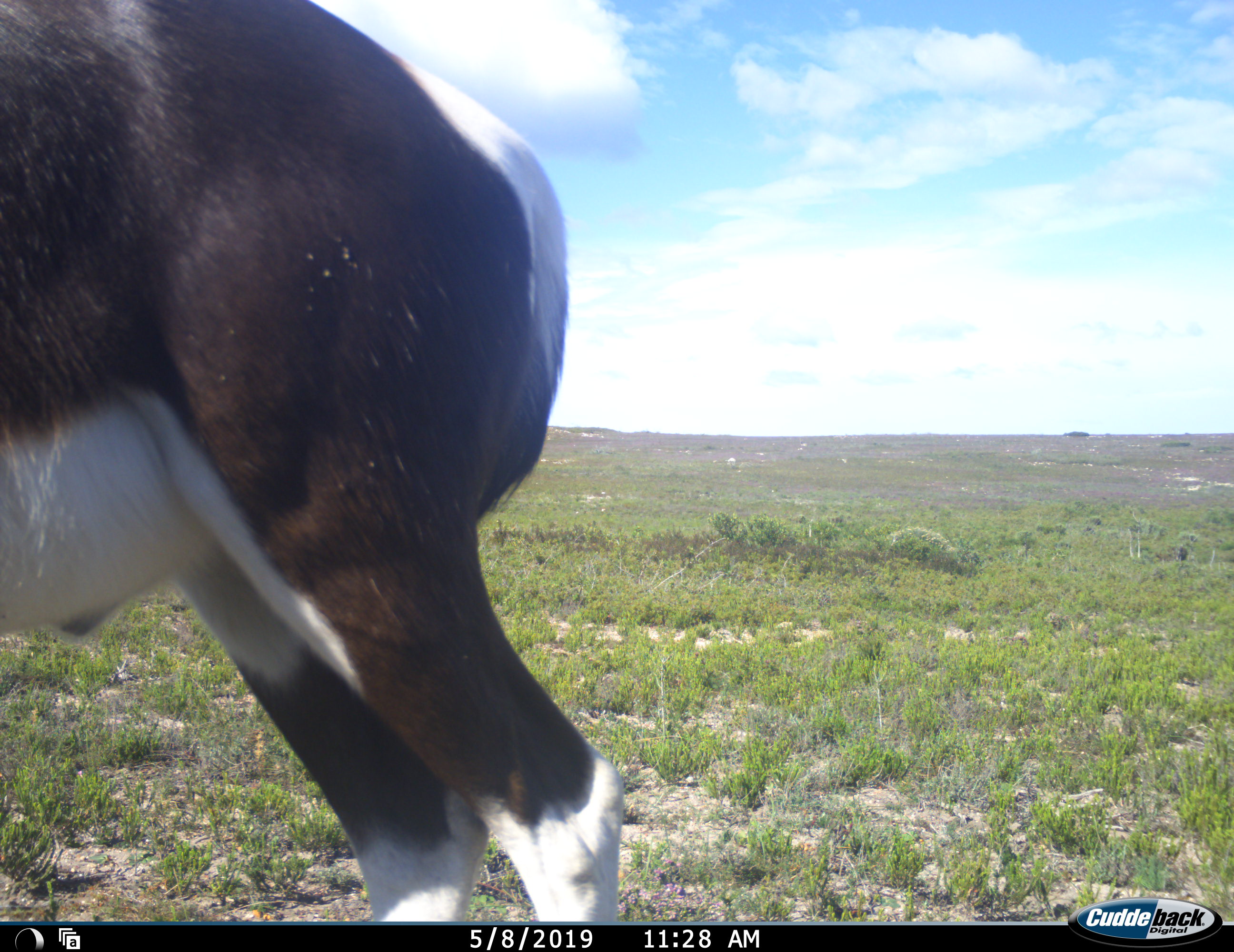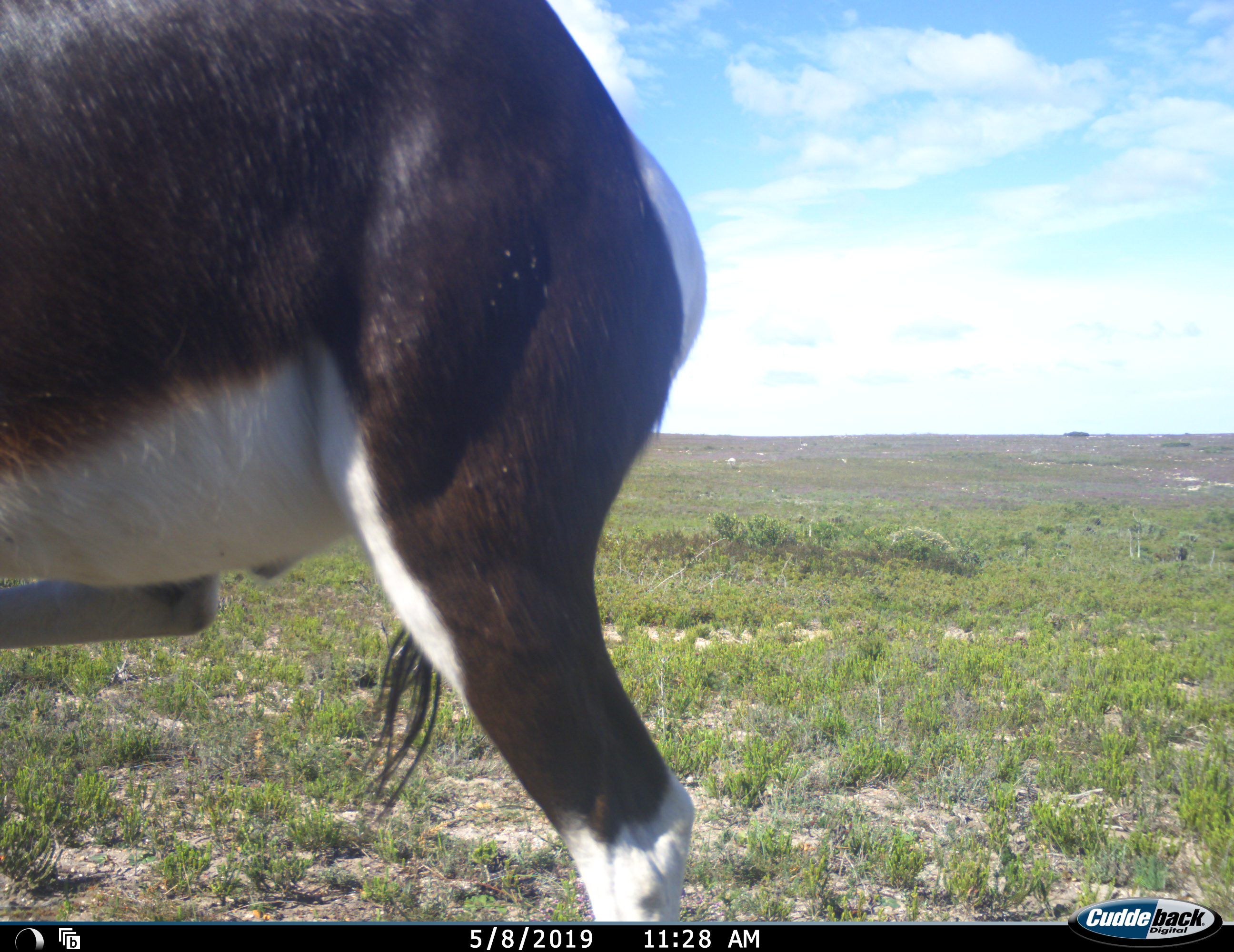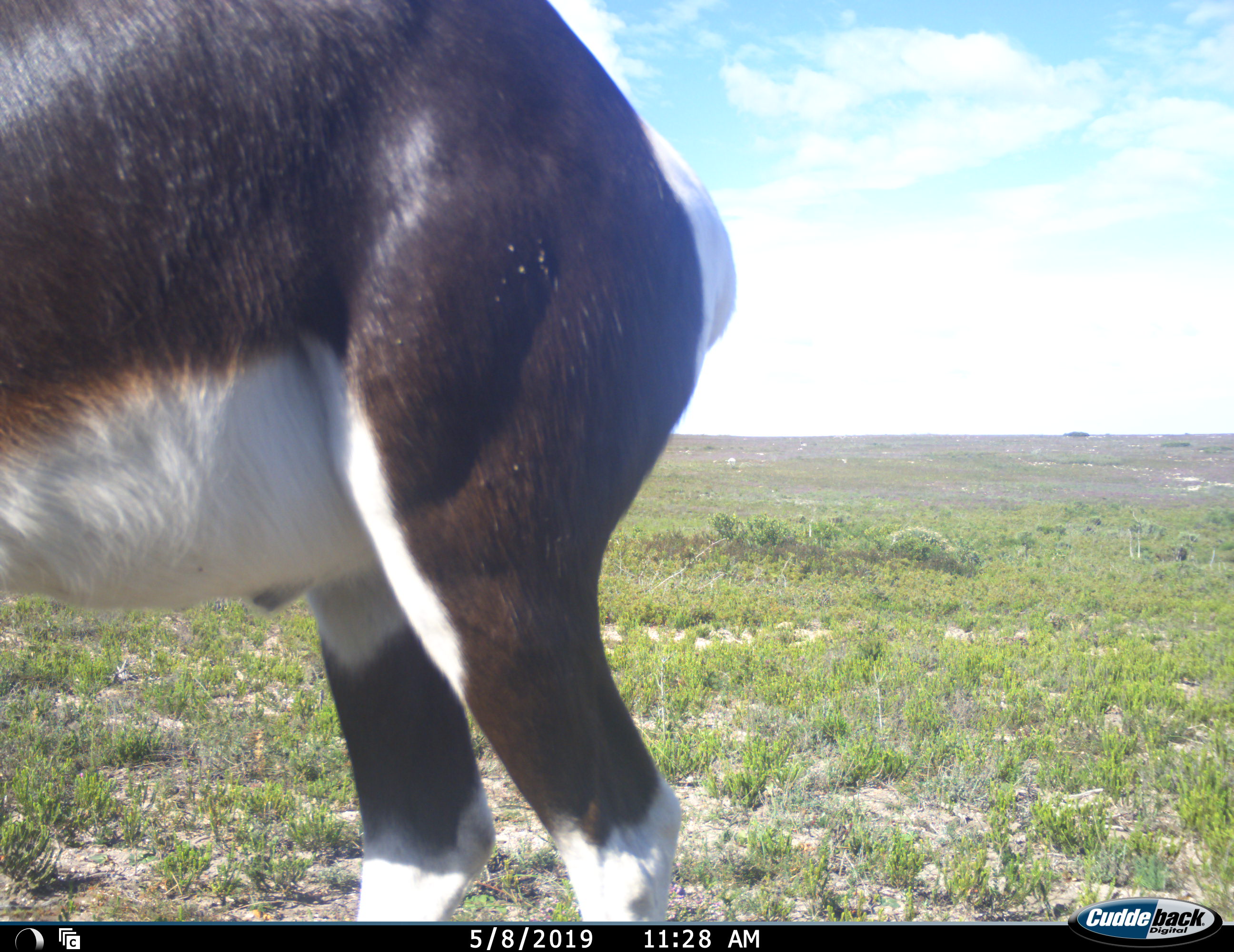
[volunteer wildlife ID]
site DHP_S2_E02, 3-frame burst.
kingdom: Animalia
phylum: Chordata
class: Mammalia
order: Artiodactyla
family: Bovidae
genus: Damaliscus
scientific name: Damaliscus pygargus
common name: bontebok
Bontebok (Damaliscus pygargus), count 1. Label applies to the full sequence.